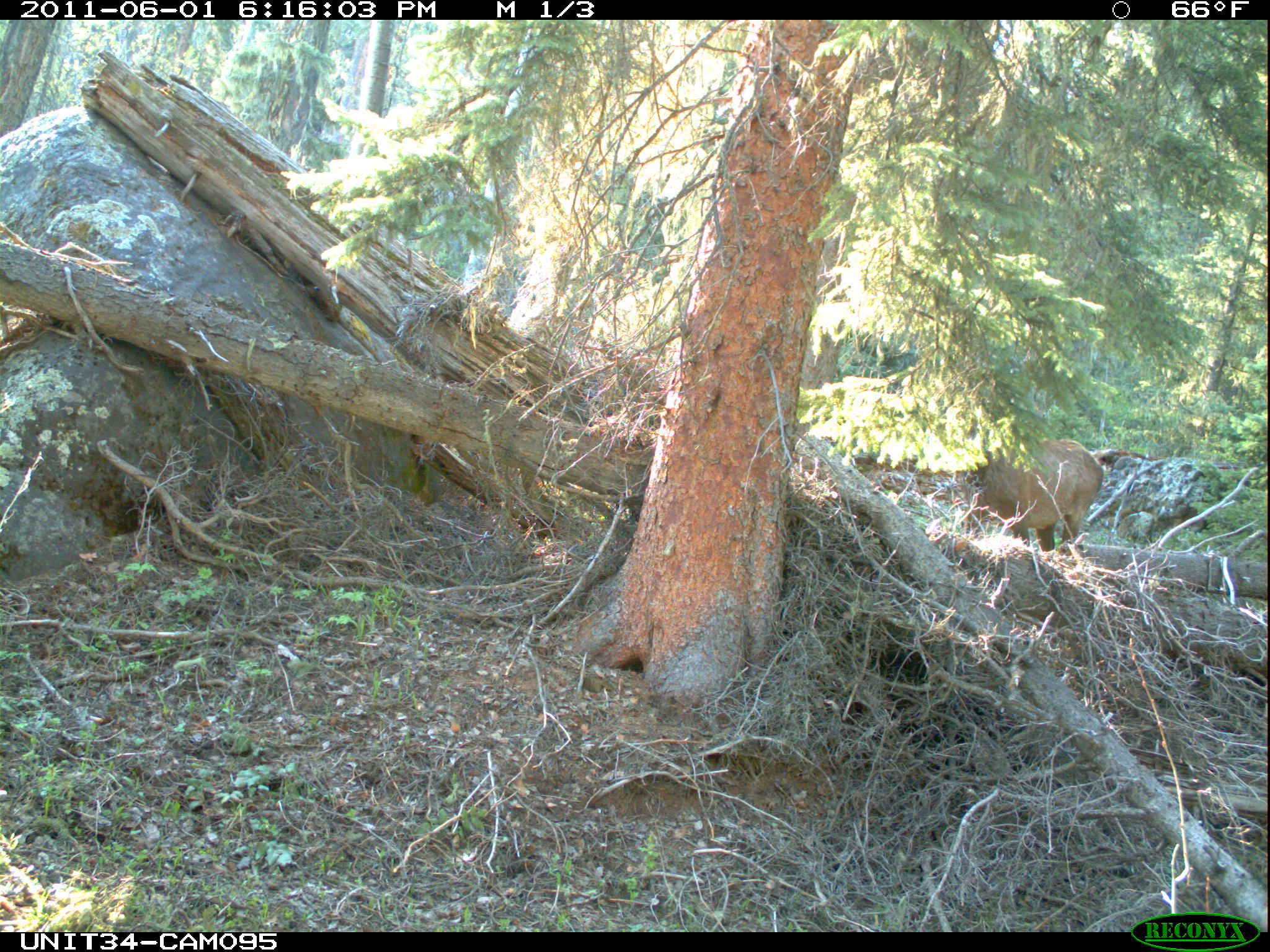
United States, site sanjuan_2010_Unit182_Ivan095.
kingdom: Animalia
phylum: Chordata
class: Mammalia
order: Artiodactyla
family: Cervidae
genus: Cervus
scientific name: Cervus elaphus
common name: red deer